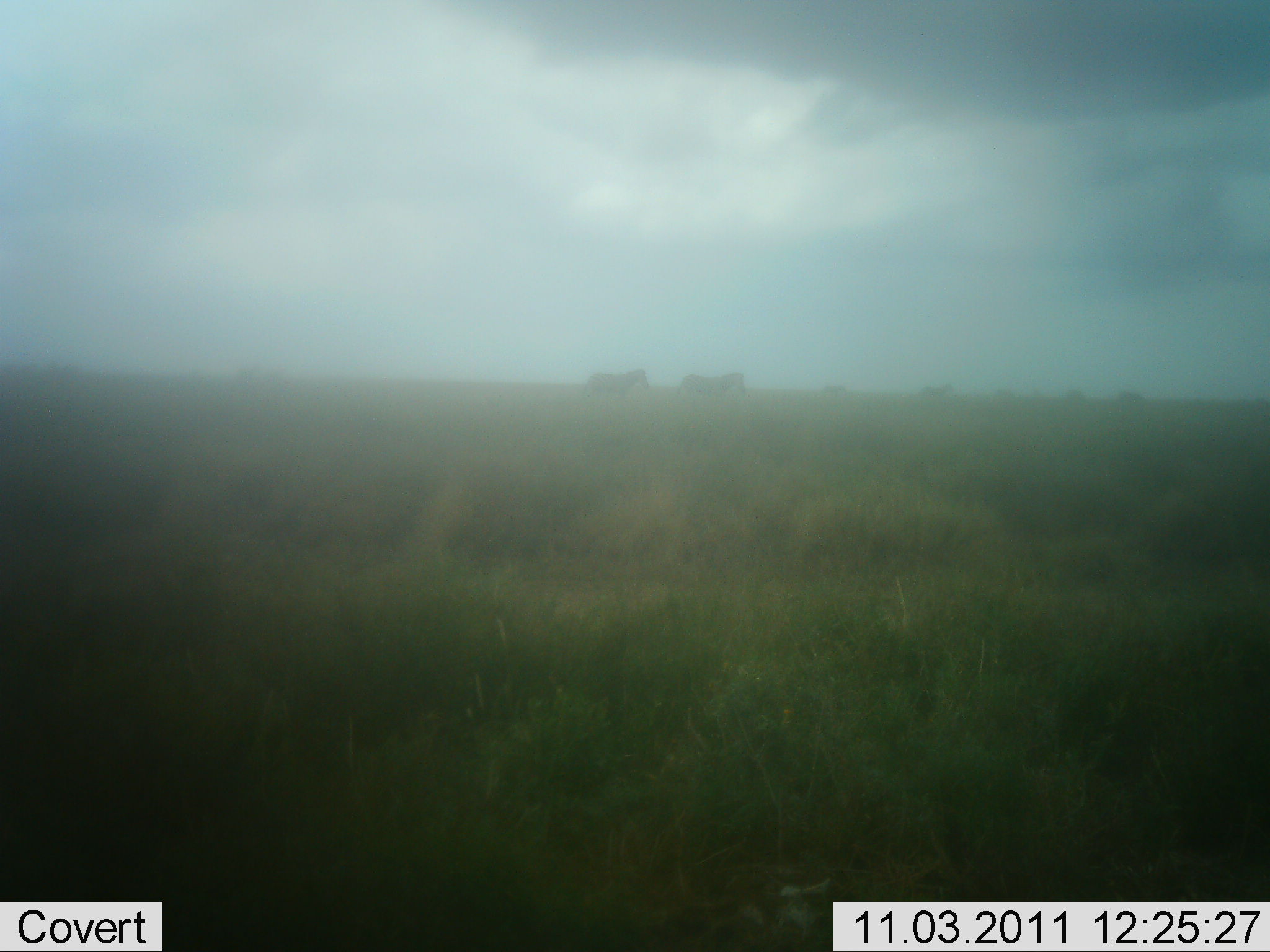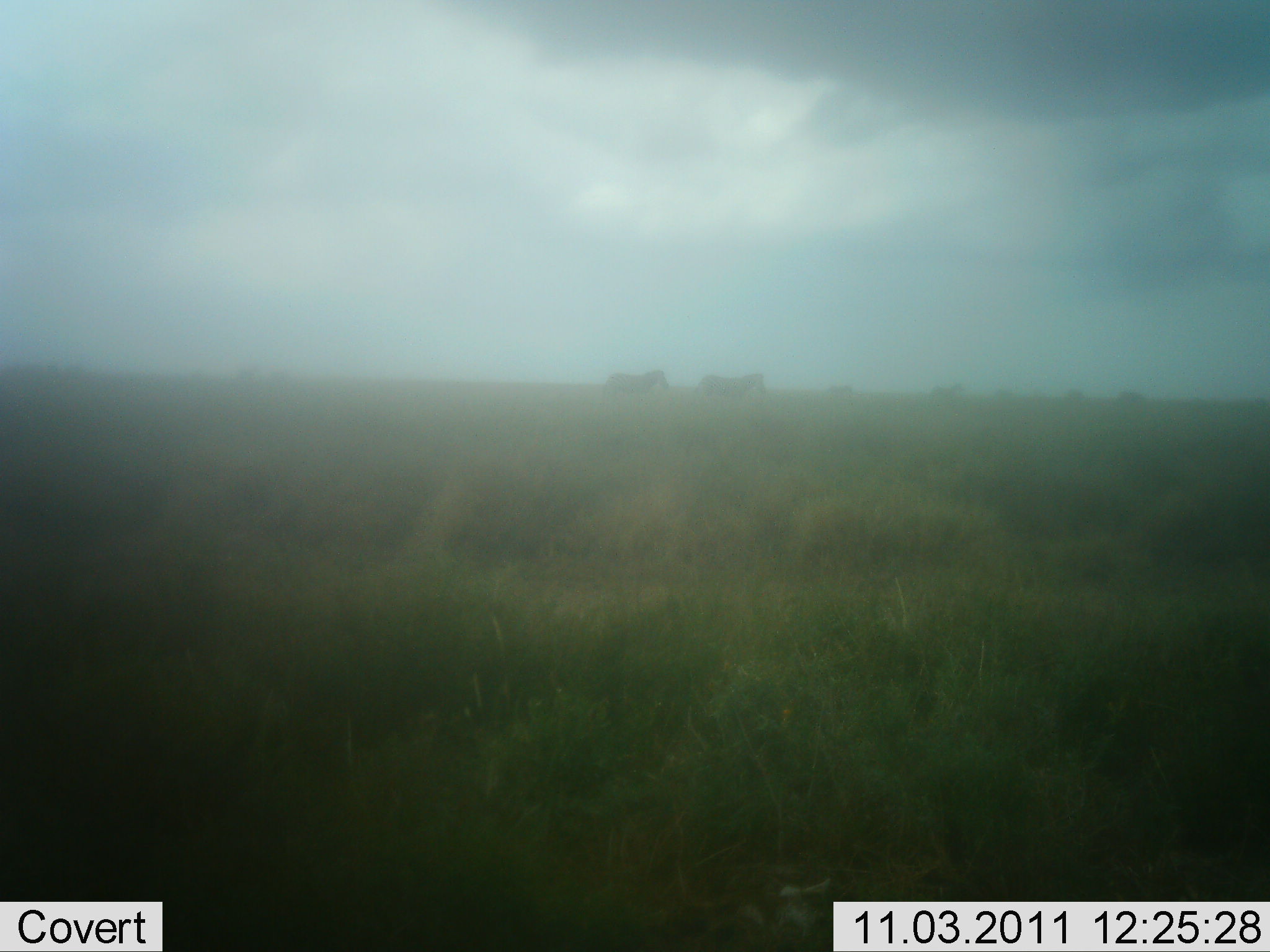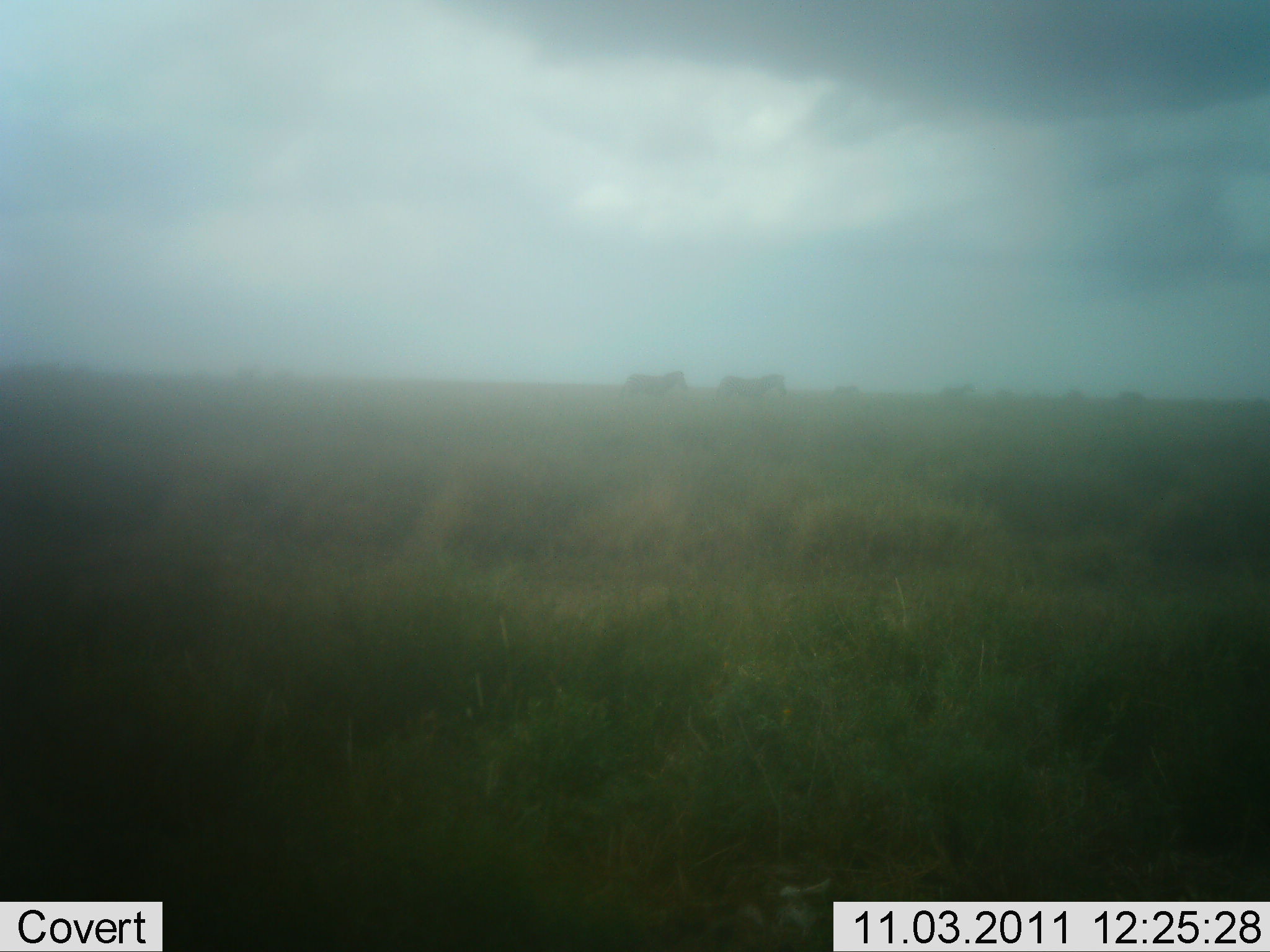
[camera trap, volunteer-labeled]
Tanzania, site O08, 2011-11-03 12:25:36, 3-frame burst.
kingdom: Animalia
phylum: Chordata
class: Mammalia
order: Perissodactyla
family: Equidae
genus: Equus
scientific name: Equus quagga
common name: plains zebra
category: zebra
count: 4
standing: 0%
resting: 0%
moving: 100%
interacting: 0%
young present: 0%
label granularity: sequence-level